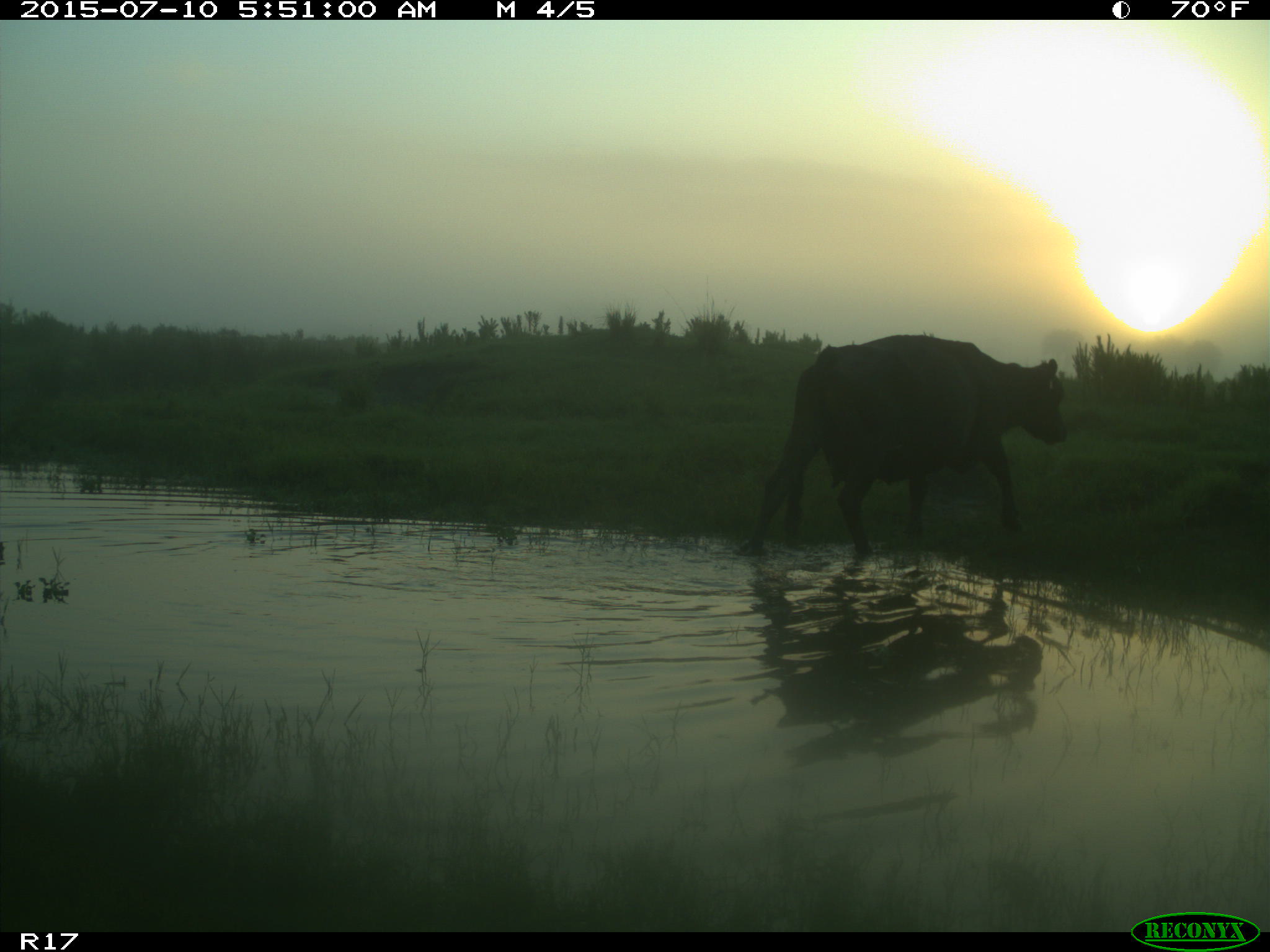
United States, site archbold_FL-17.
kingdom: Animalia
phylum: Chordata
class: Mammalia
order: Artiodactyla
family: Bovidae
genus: Bos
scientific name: Bos taurus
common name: domestic cow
Bos taurus (domestic cow).